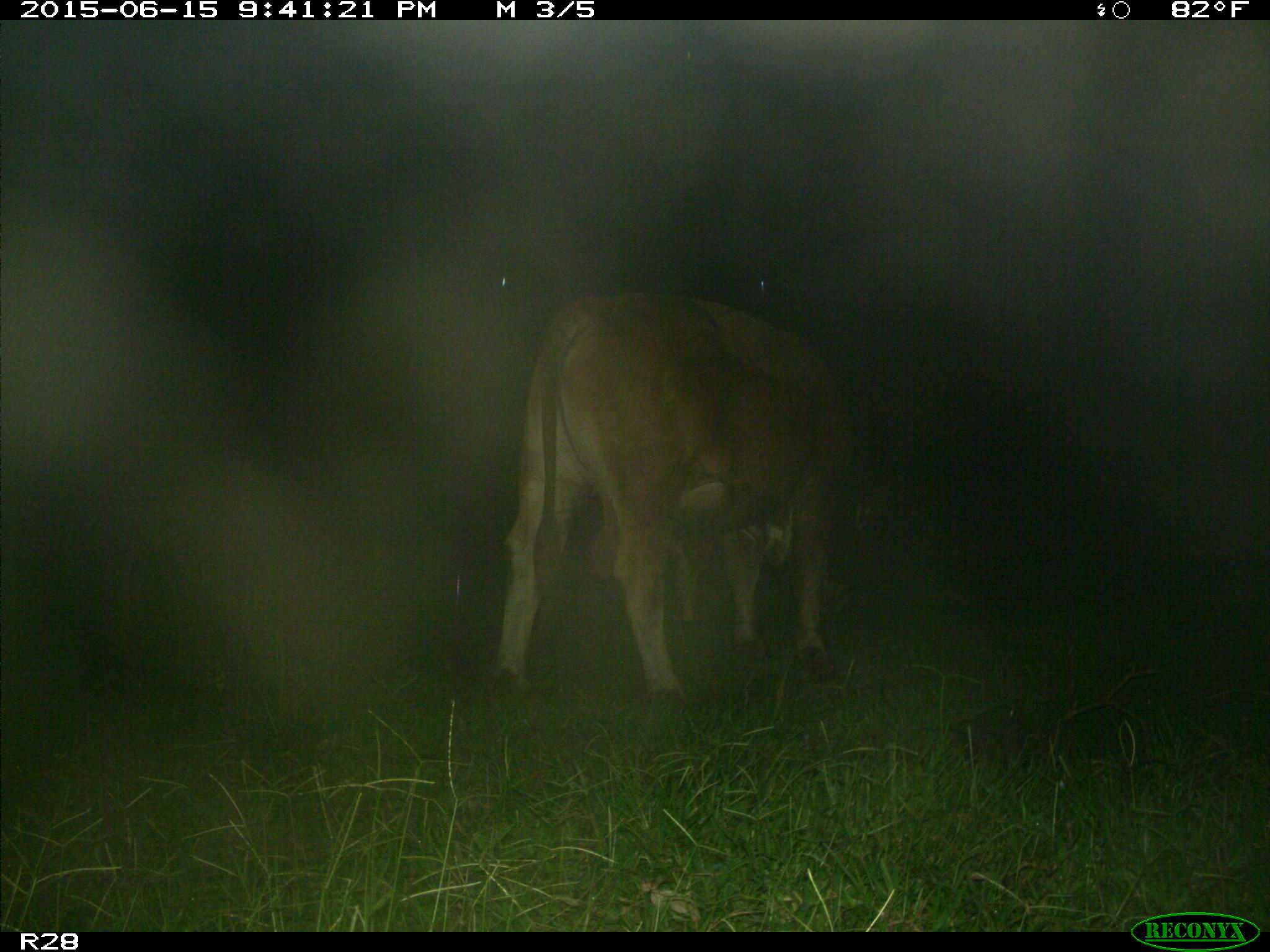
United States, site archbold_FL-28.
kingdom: Animalia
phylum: Chordata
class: Mammalia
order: Artiodactyla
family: Bovidae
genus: Bos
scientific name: Bos taurus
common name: domestic cow